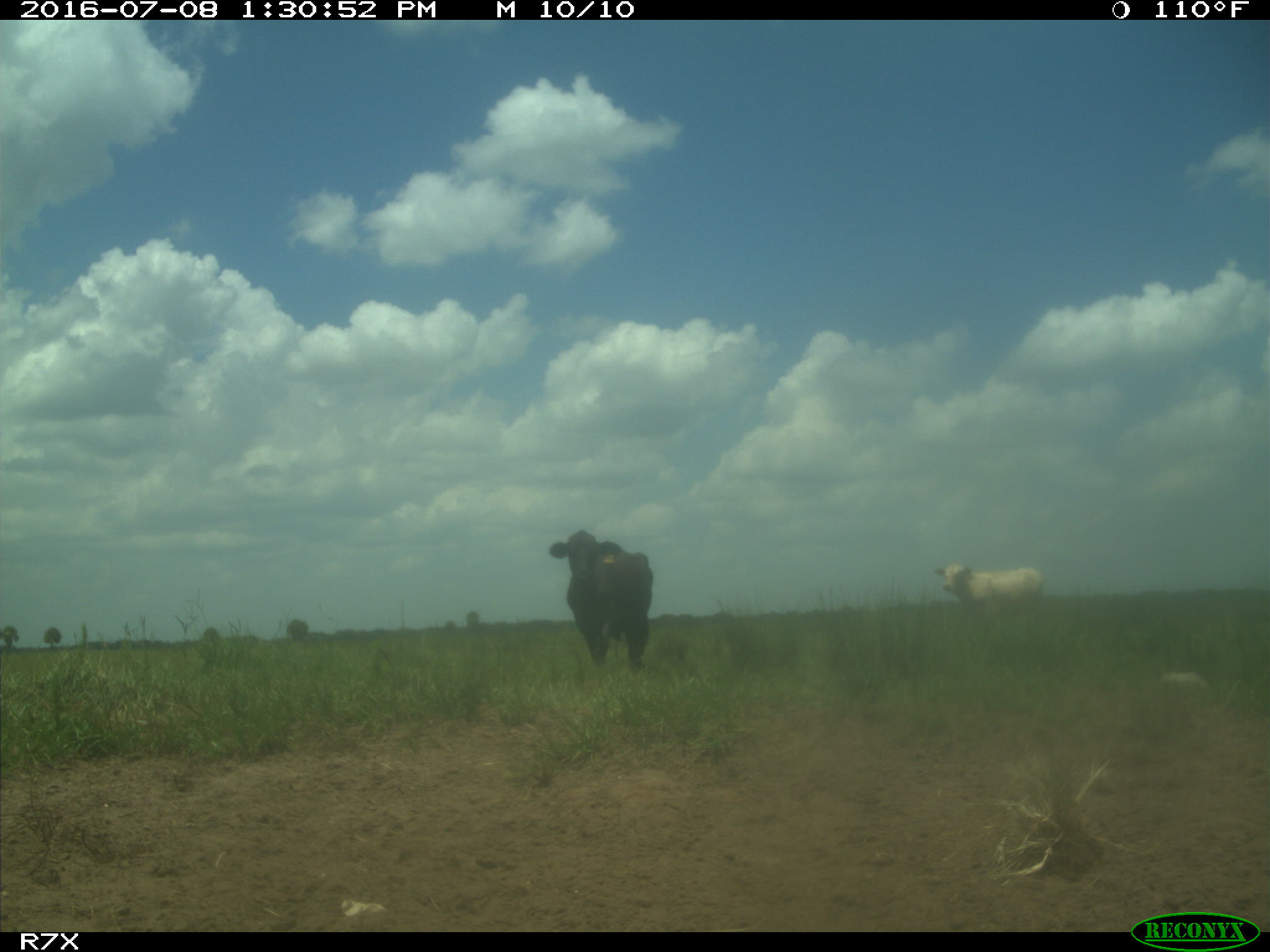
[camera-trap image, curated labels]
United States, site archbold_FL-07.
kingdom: Animalia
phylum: Chordata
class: Mammalia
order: Artiodactyla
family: Bovidae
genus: Bos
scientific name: Bos taurus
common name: domestic cow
Bos taurus (domestic cow).